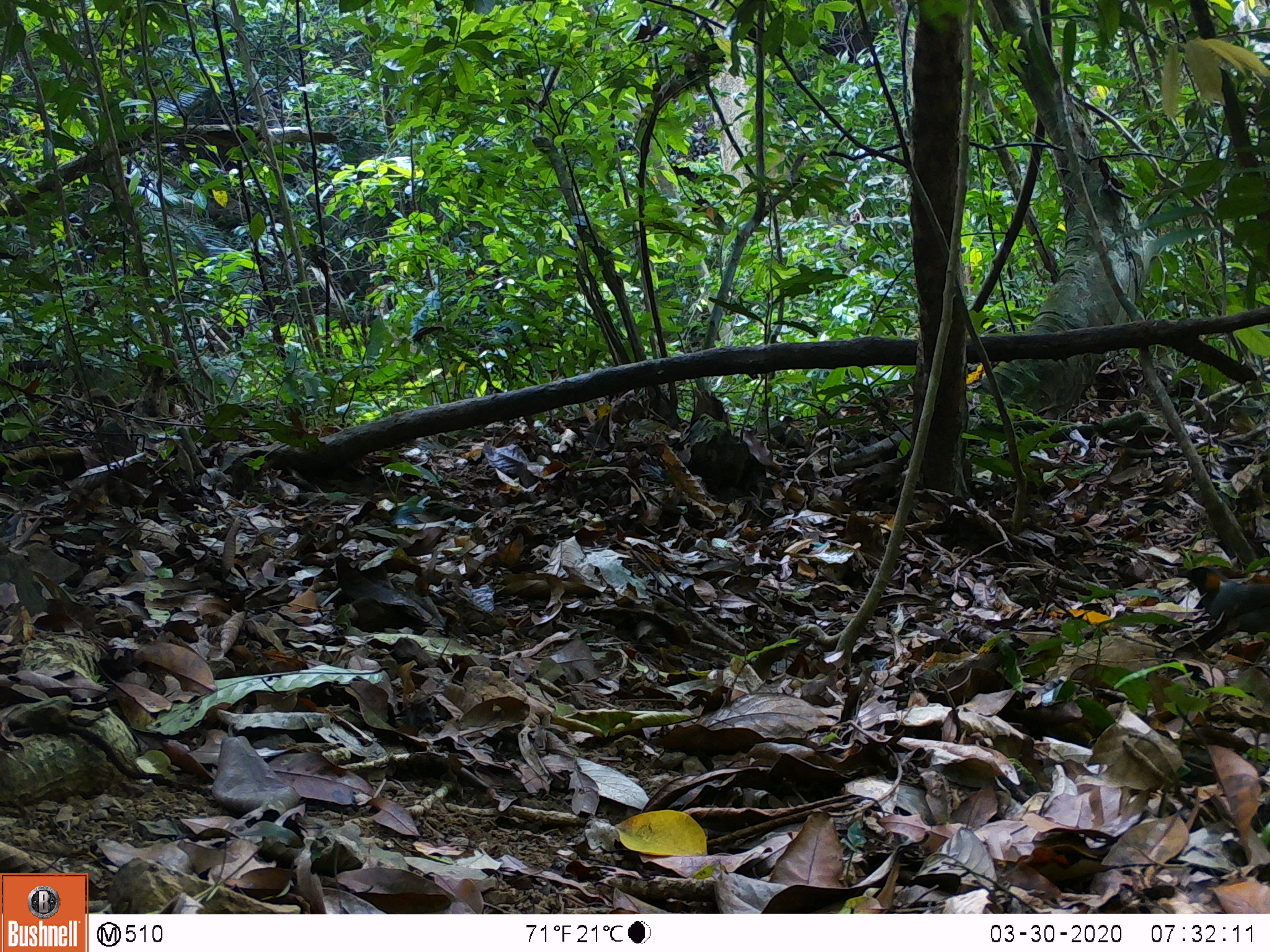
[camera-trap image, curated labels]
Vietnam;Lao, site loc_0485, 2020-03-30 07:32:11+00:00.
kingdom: Animalia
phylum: Chordata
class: Aves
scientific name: Aves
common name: bird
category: unidentified bird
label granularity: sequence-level